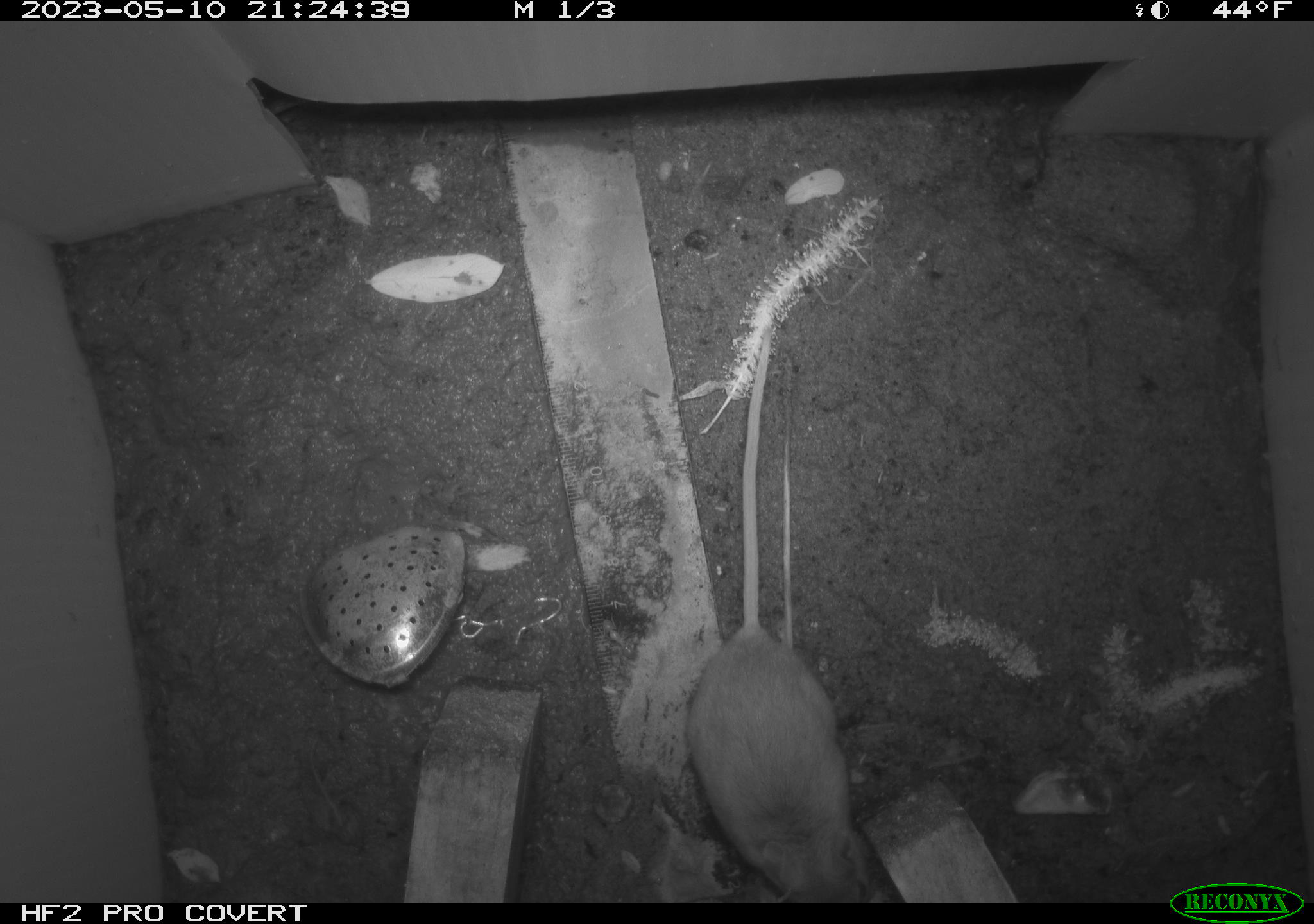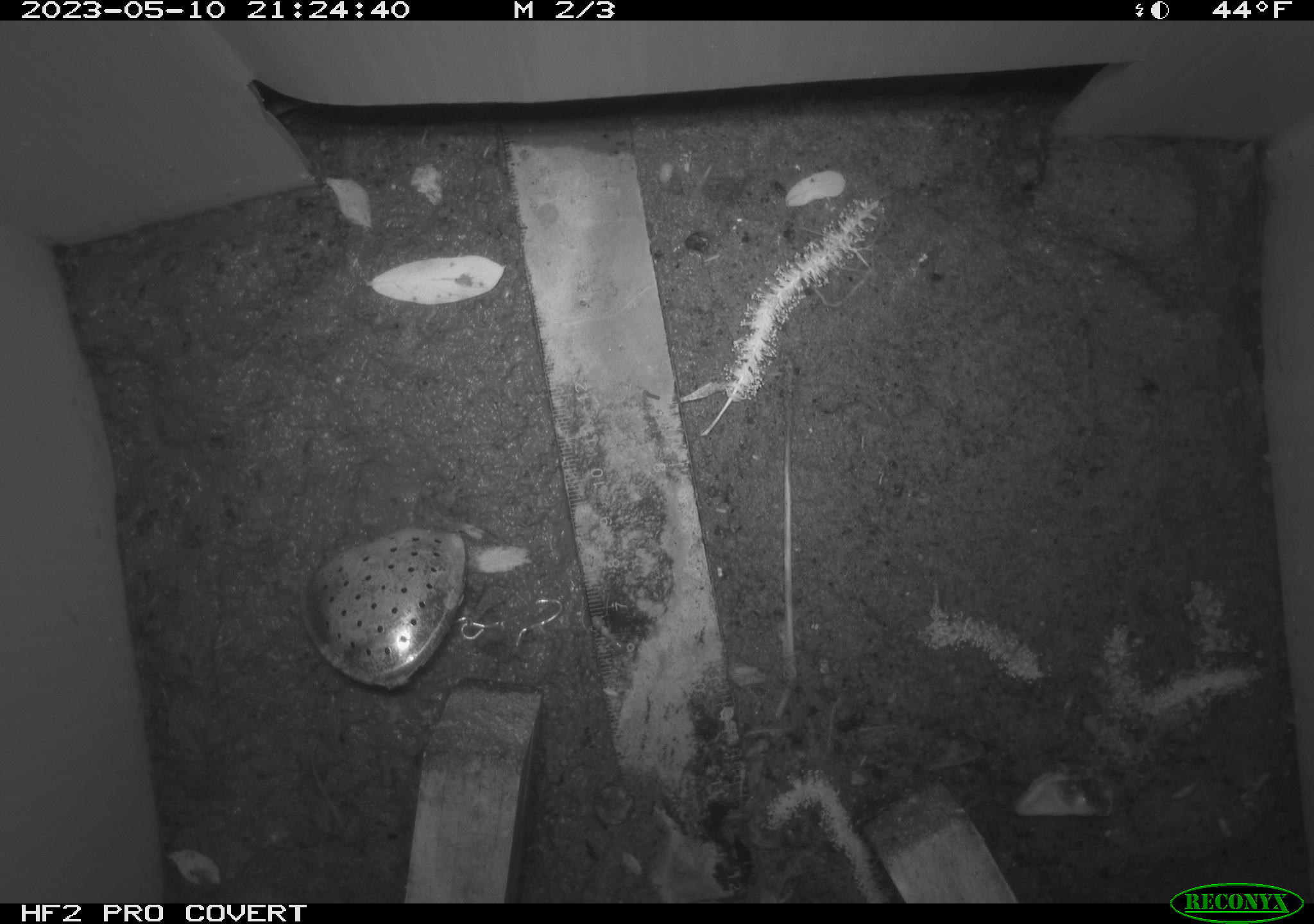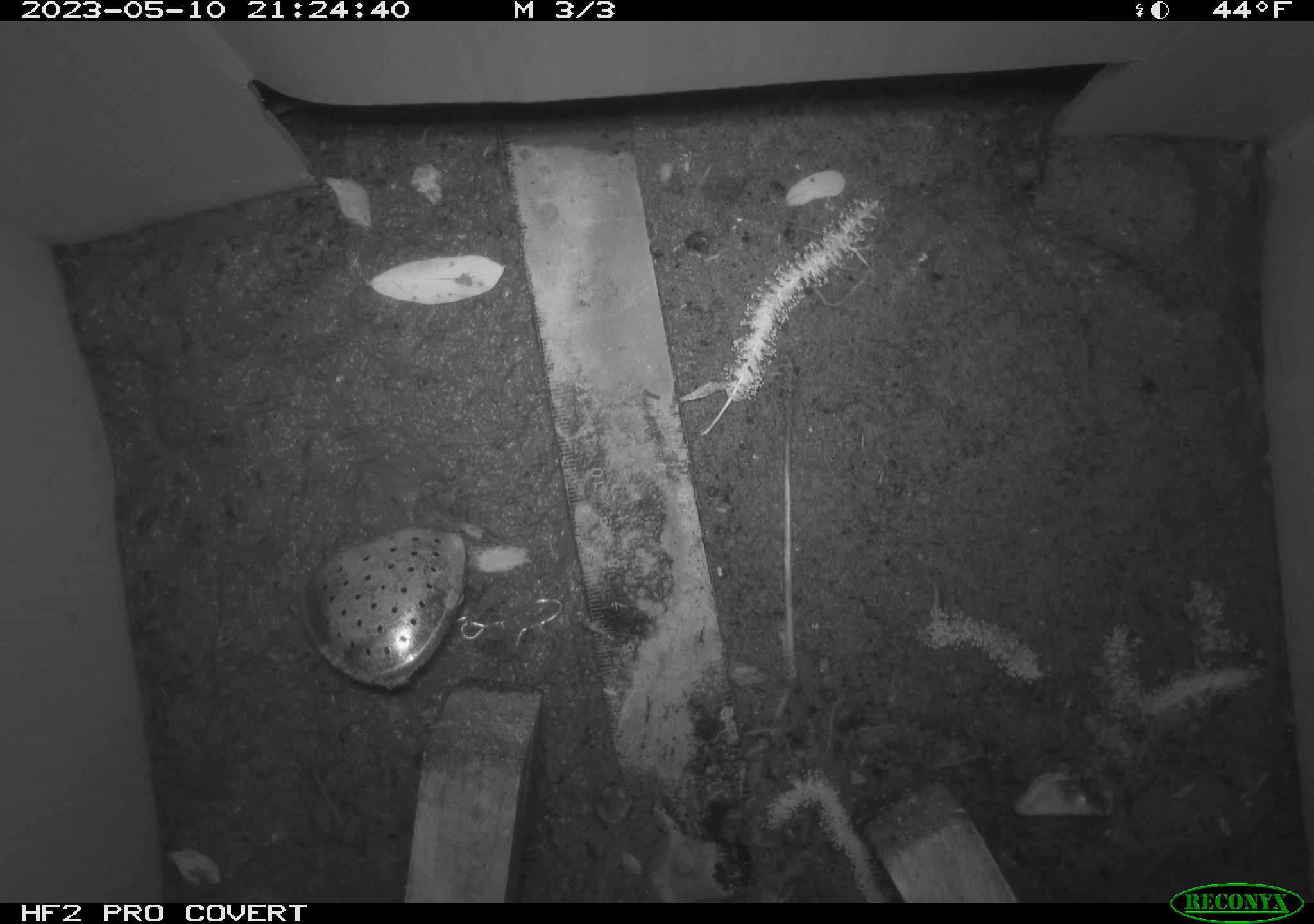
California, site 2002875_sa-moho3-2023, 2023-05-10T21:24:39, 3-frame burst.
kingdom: Animalia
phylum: Chordata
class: Mammalia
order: Rodentia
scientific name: Rodentia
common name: mouse species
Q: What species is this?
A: Mouse species (Rodentia).